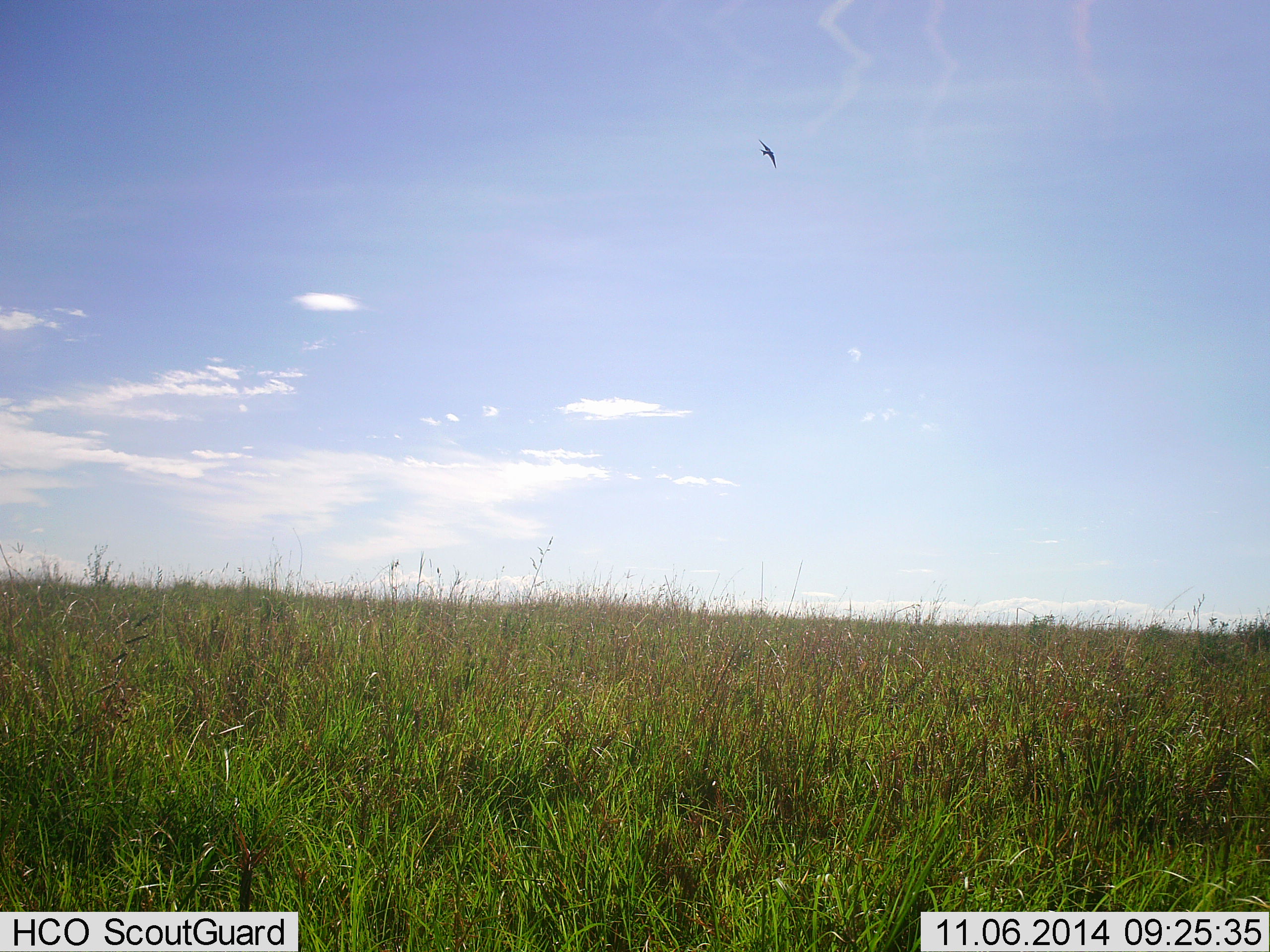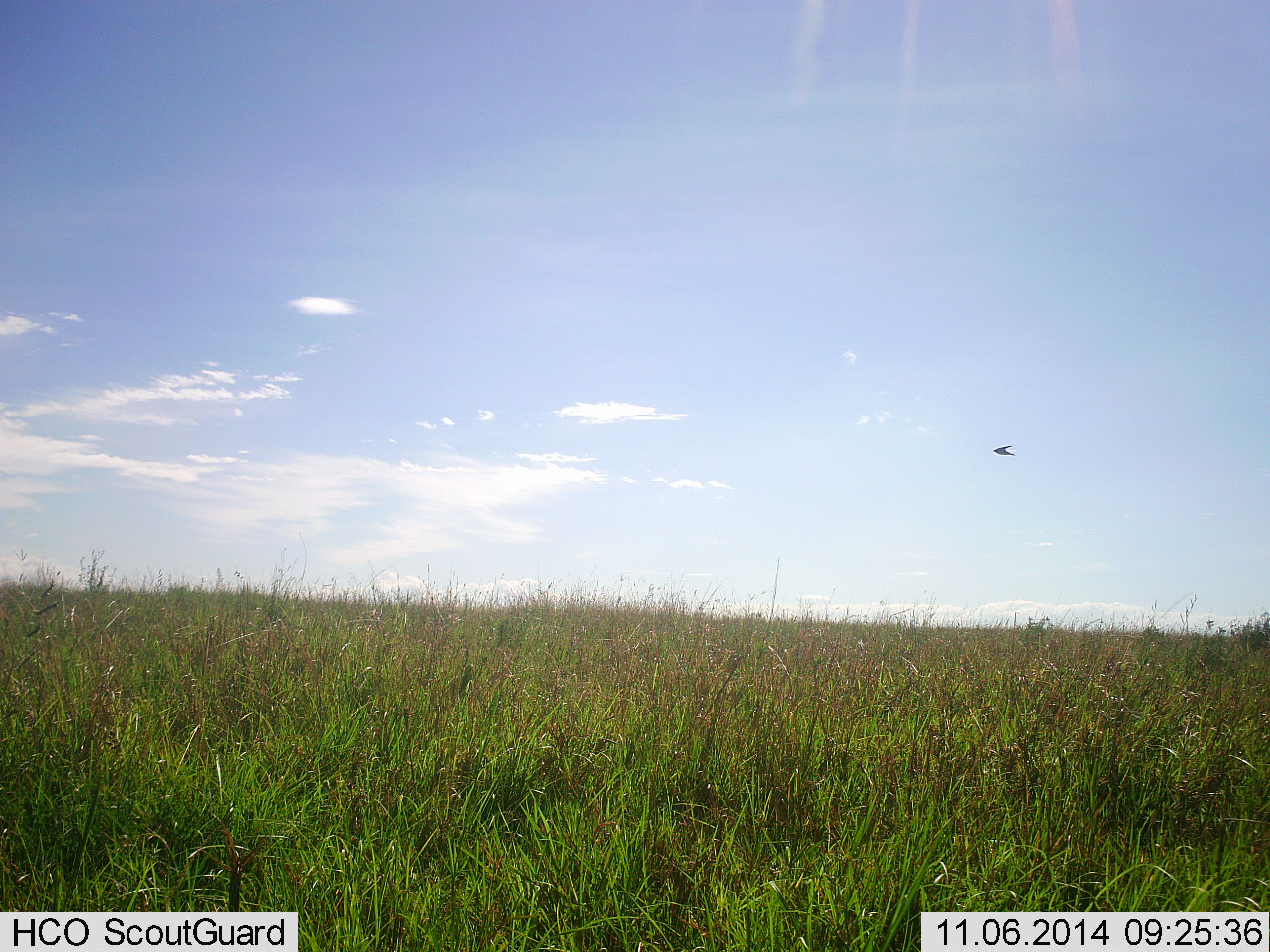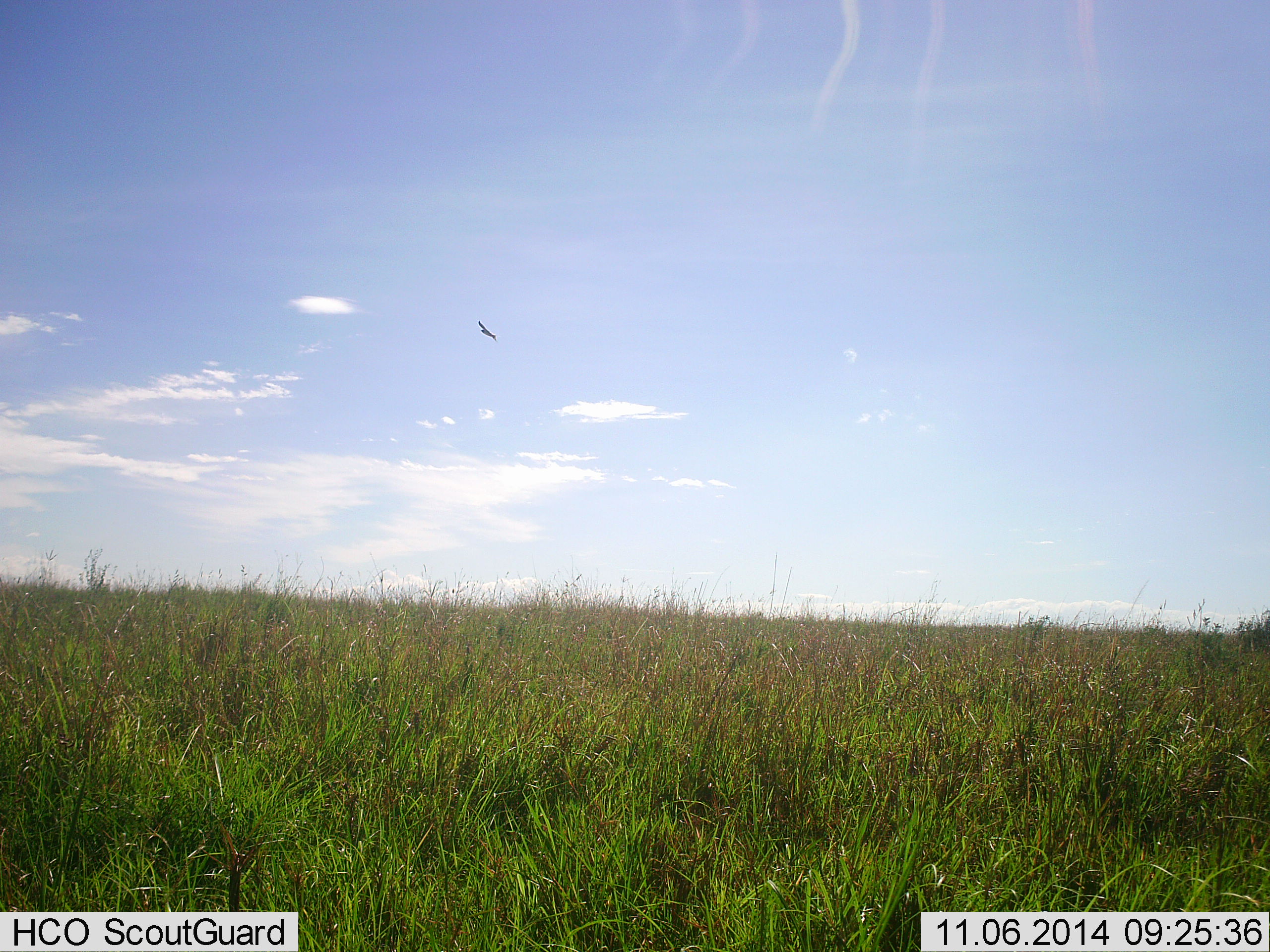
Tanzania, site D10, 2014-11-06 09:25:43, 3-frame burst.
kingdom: Animalia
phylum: Chordata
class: Aves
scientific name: Aves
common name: bird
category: otherbird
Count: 1.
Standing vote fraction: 10%.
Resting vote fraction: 0%.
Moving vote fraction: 100%.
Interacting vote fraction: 0%.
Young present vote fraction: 0%.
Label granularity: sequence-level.